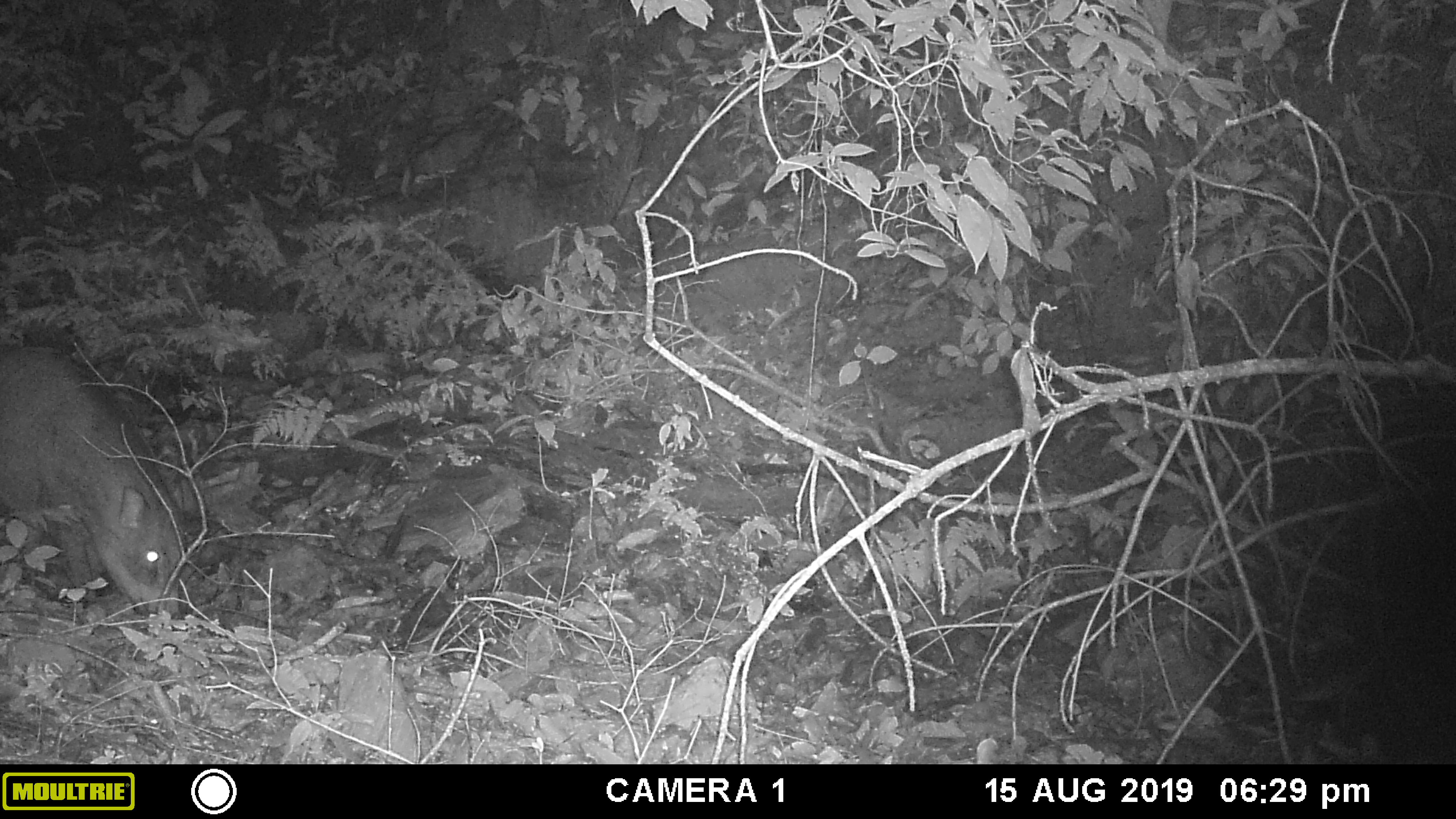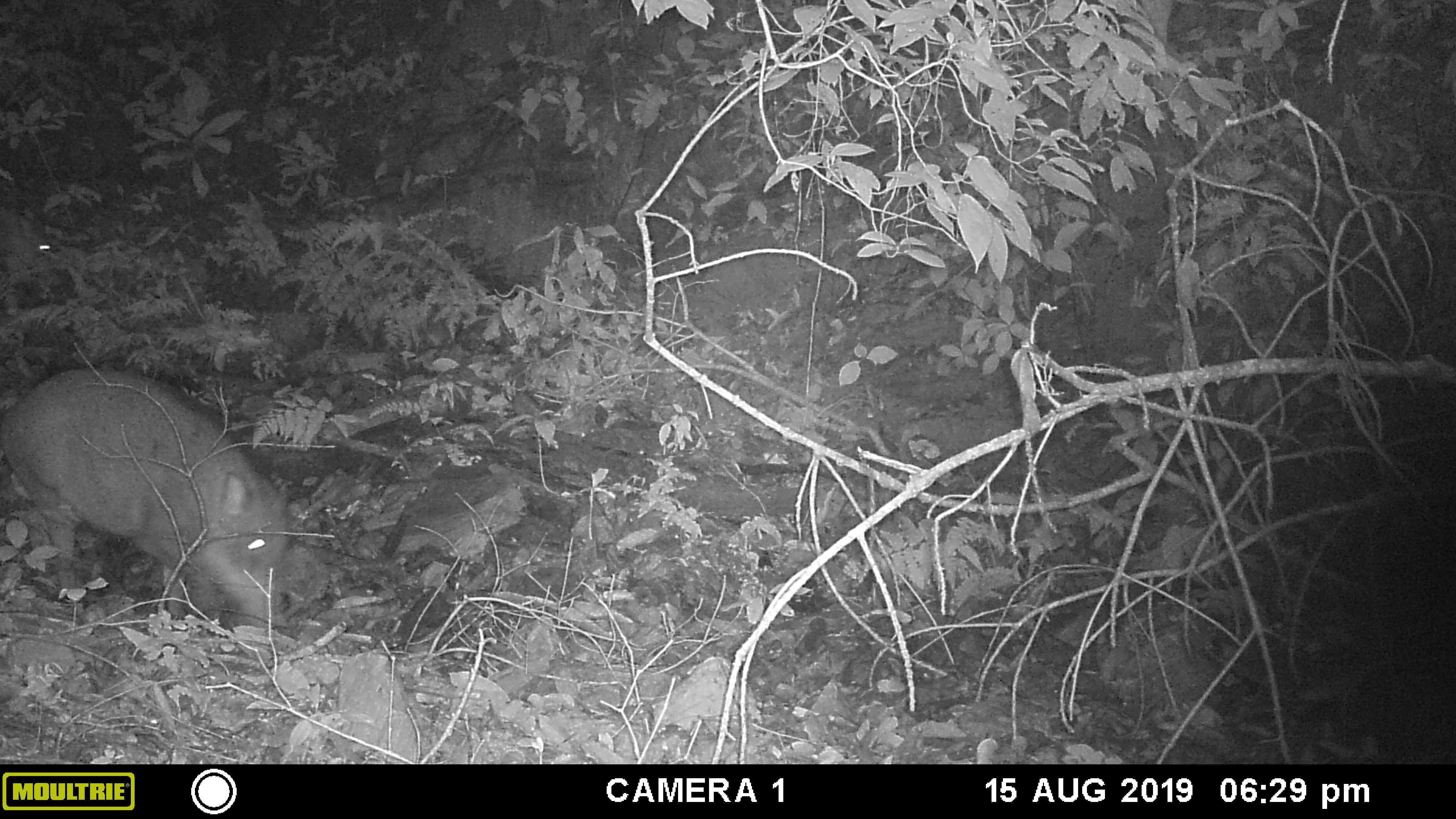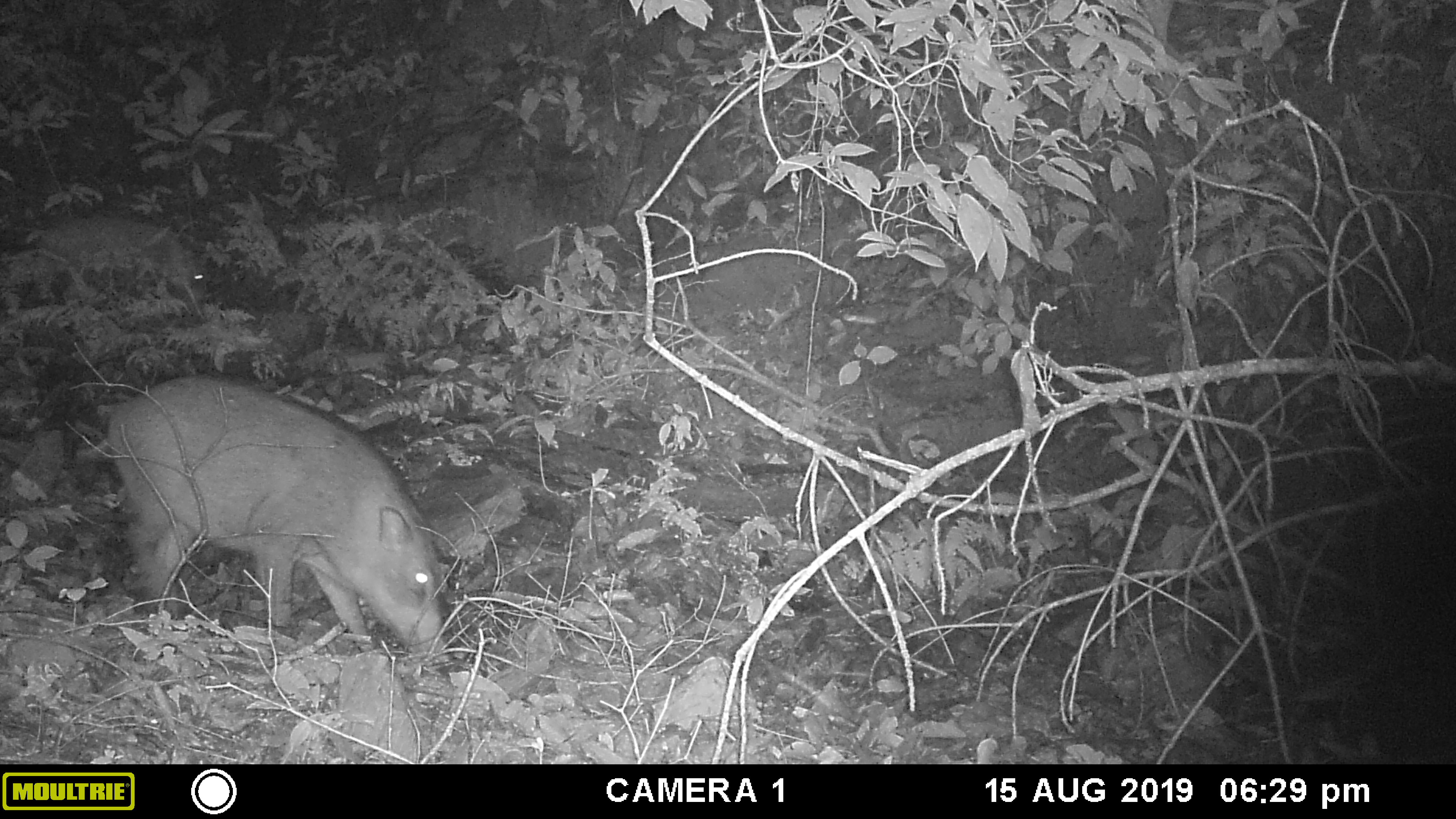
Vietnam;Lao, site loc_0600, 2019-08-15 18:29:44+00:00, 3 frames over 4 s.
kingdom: Animalia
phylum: Chordata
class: Mammalia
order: Artiodactyla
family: Suidae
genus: Sus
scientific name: Sus scrofa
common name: eurasian wild pig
Eurasian wild pig (Sus scrofa). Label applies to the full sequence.